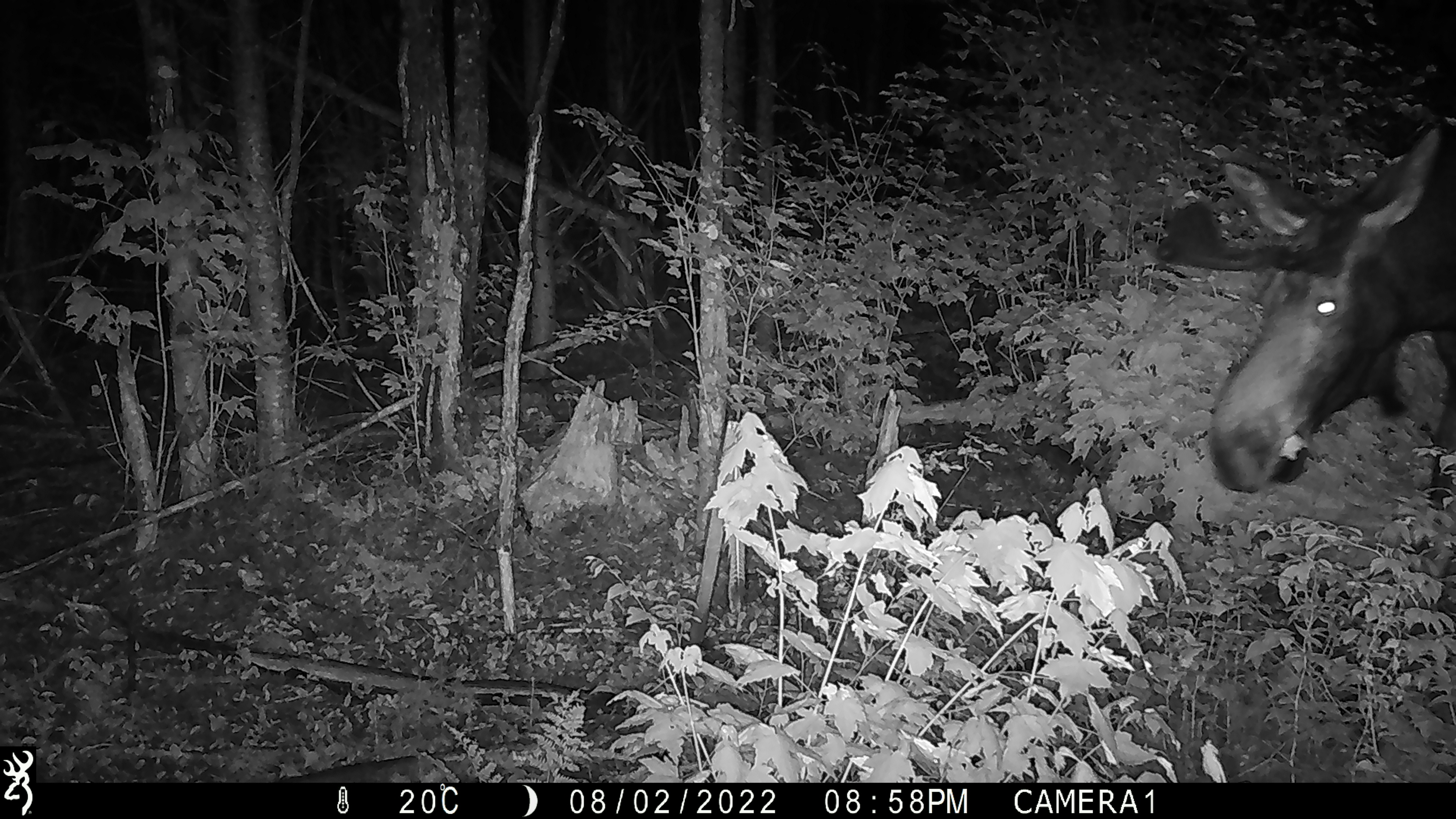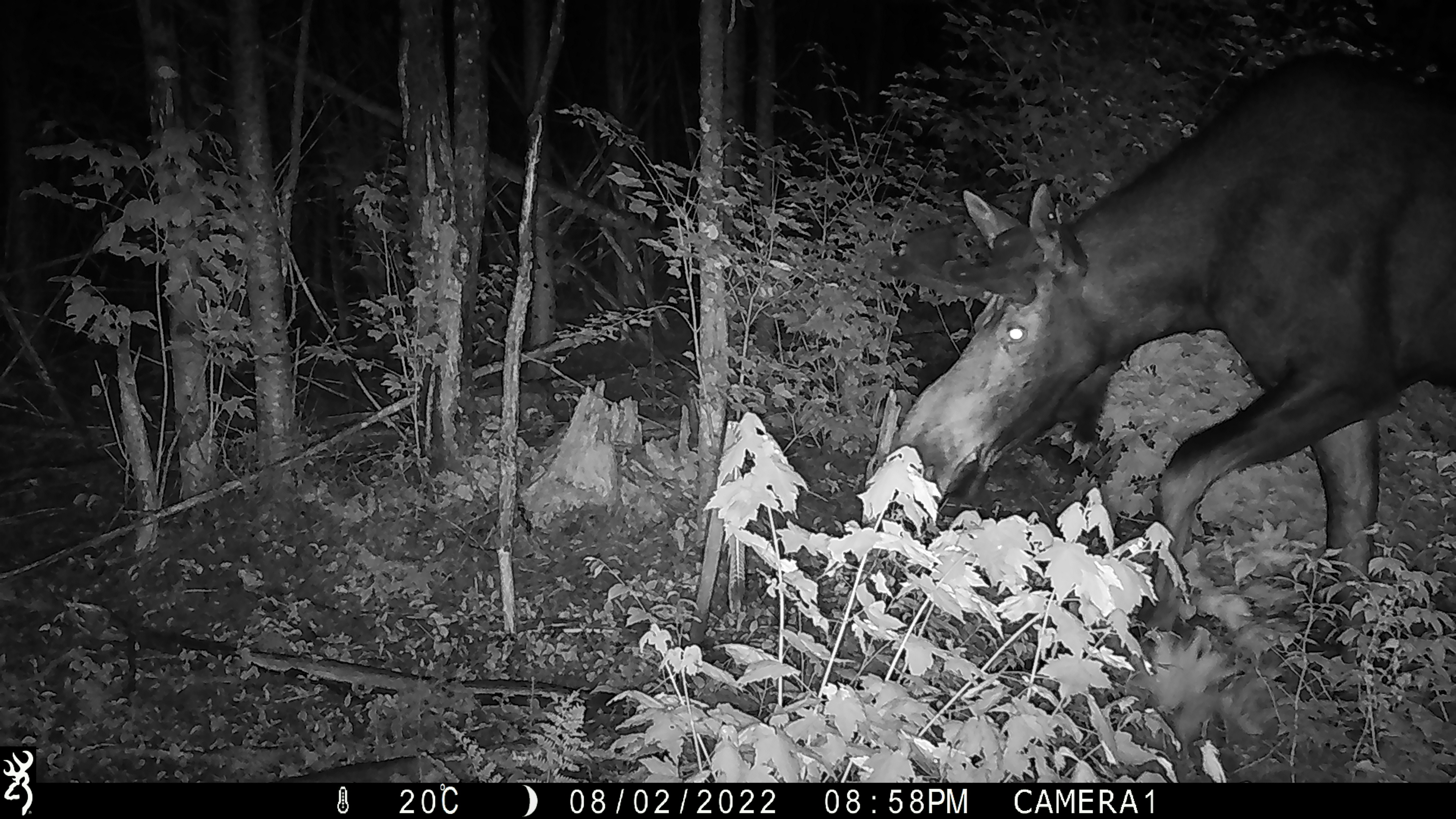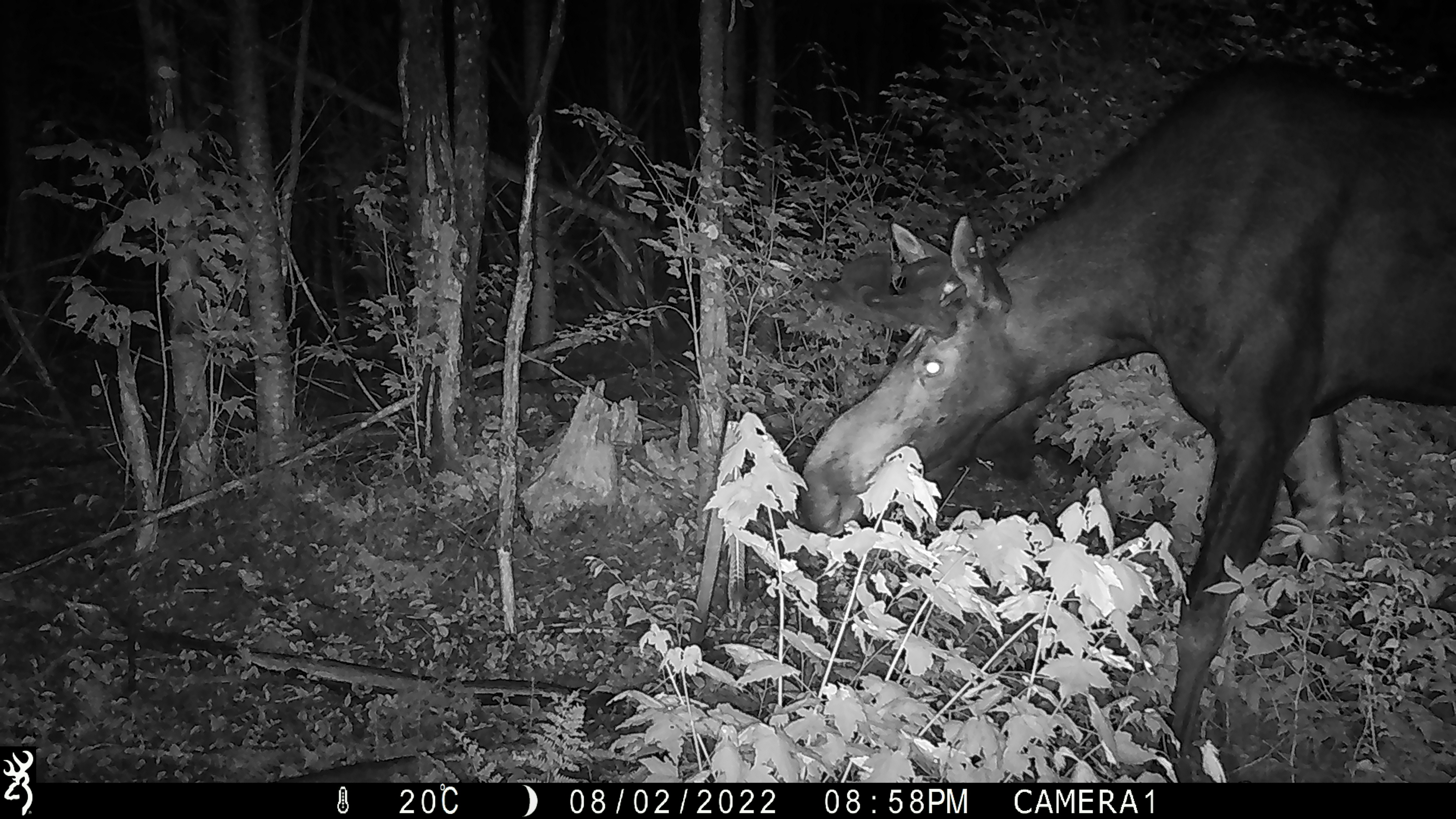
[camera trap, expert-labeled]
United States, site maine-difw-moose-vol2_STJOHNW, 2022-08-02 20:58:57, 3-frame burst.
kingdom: Animalia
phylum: Chordata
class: Mammalia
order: Artiodactyla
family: Cervidae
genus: Alces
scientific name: Alces alces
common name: moose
Moose (Alces alces).